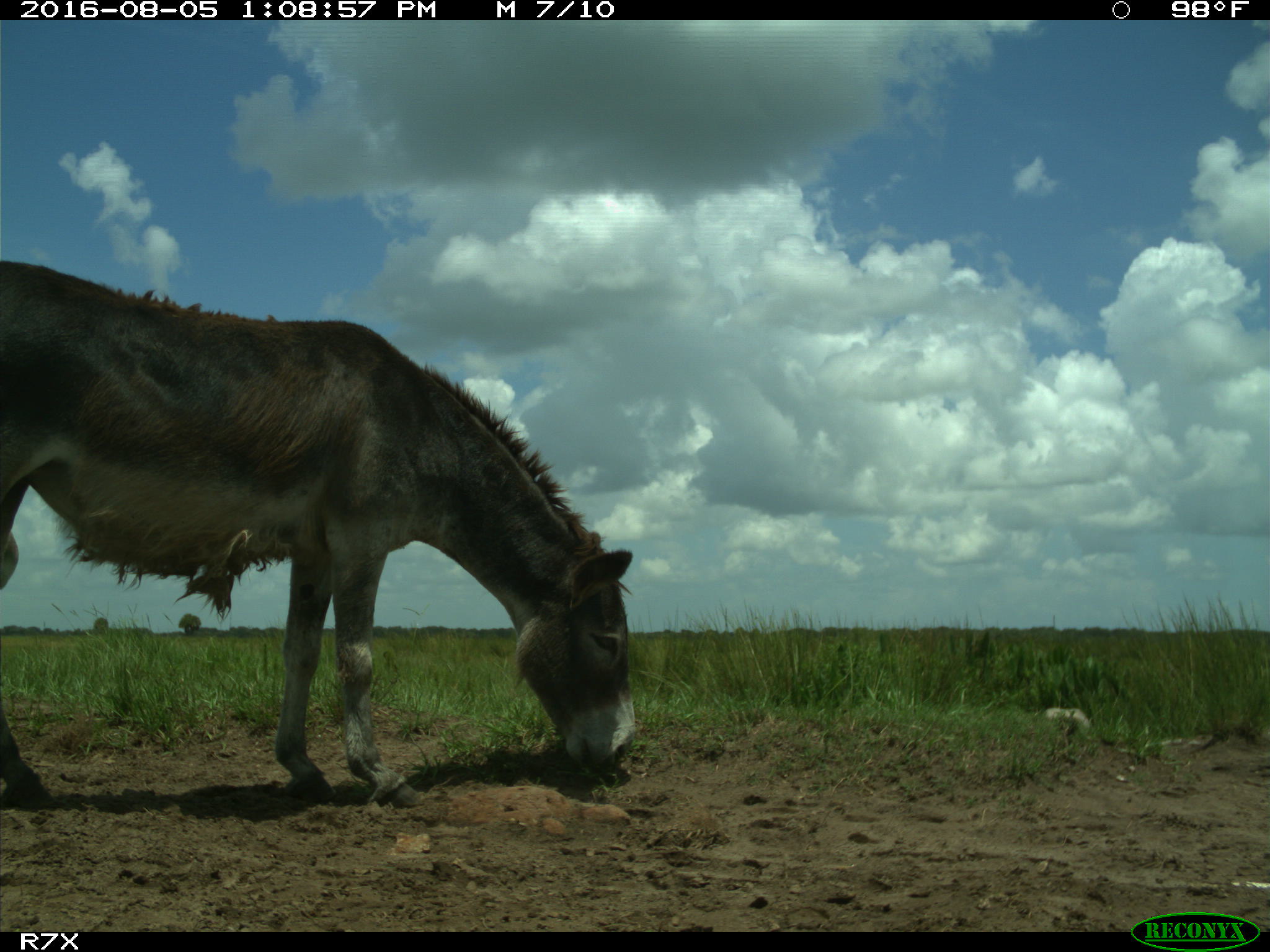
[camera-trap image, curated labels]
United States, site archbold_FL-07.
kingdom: Animalia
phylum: Chordata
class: Mammalia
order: Perissodactyla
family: Equidae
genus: Equus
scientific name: Equus africanus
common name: african wild ass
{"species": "Equus africanus (african wild ass)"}